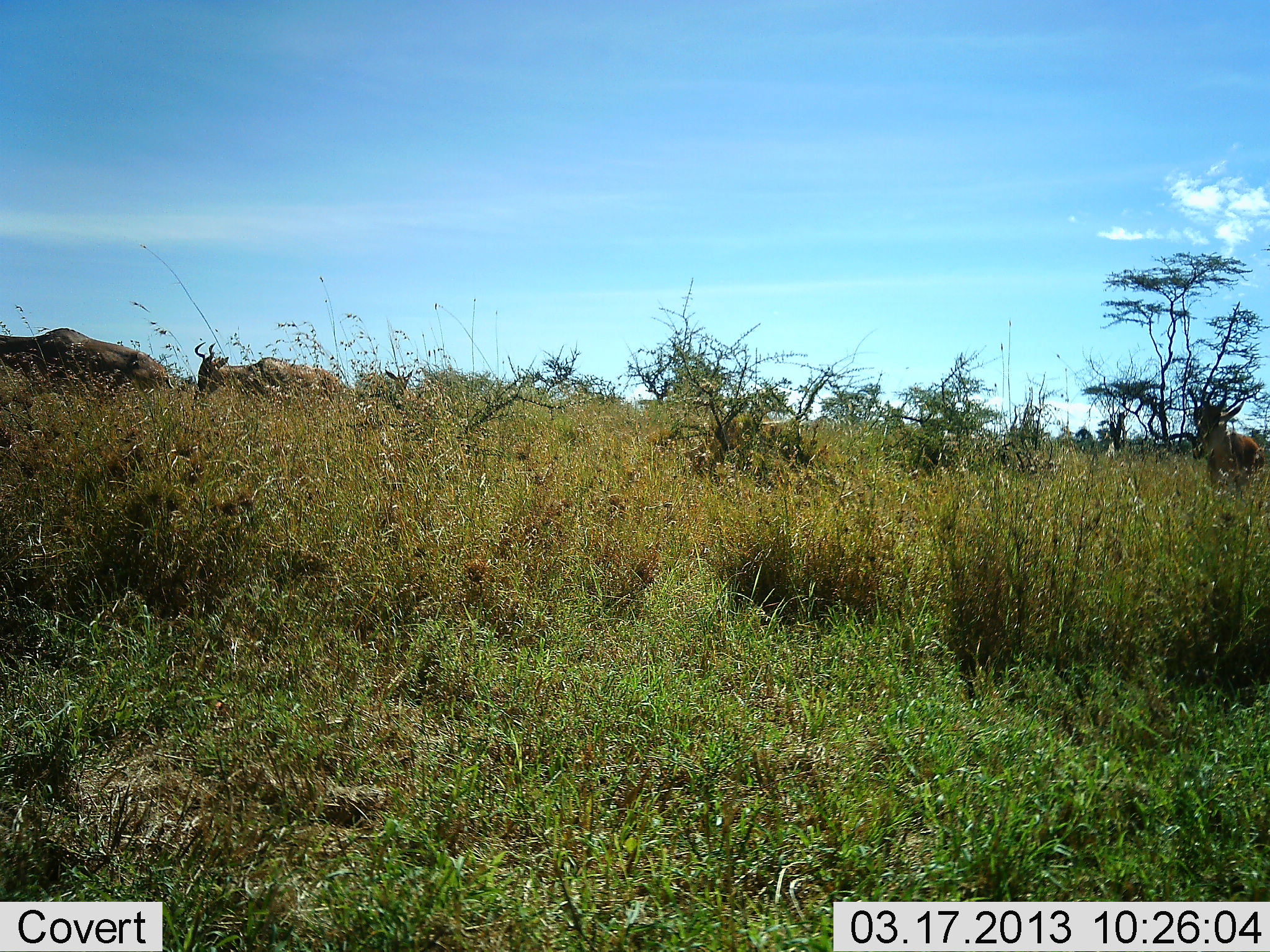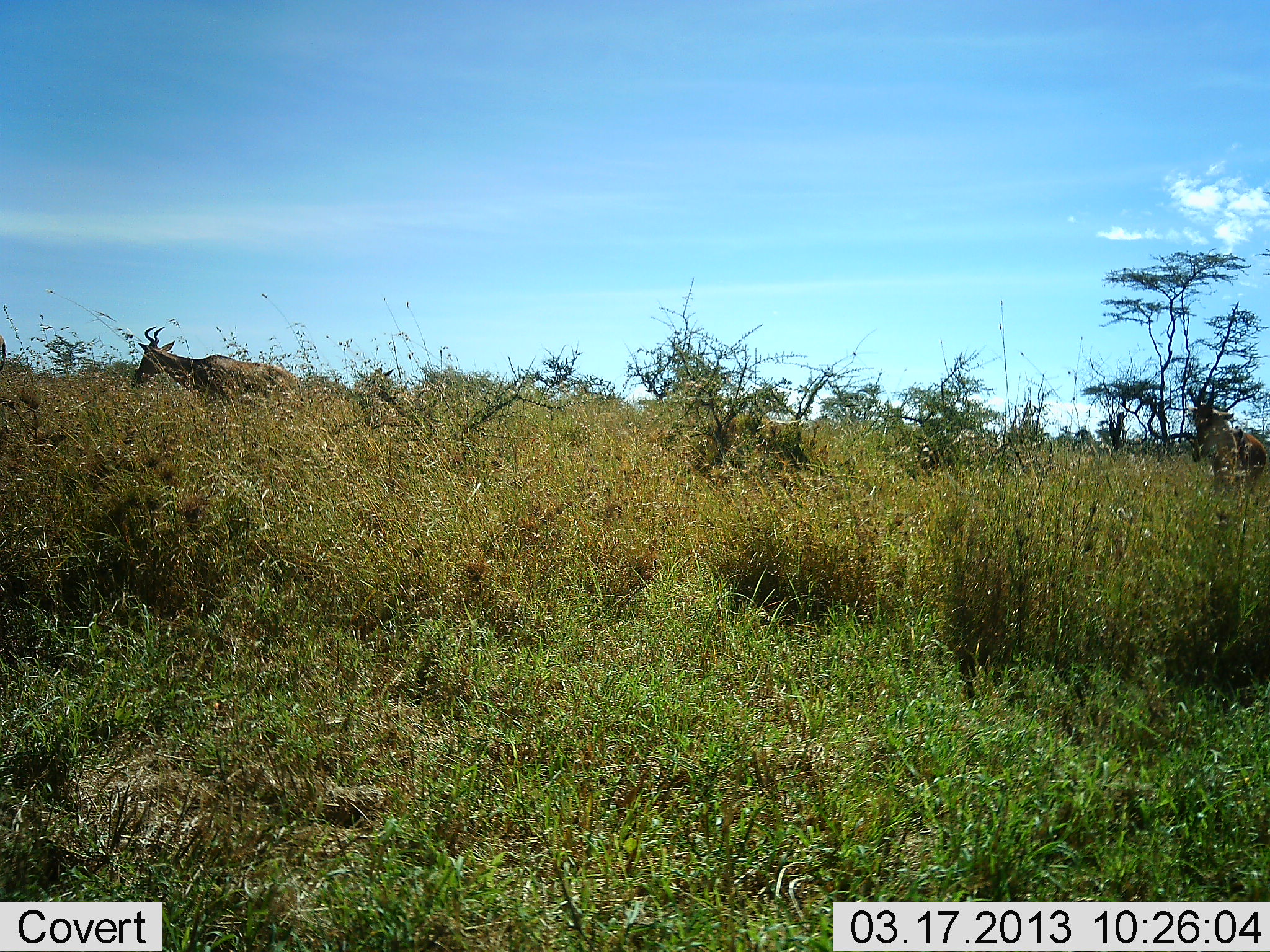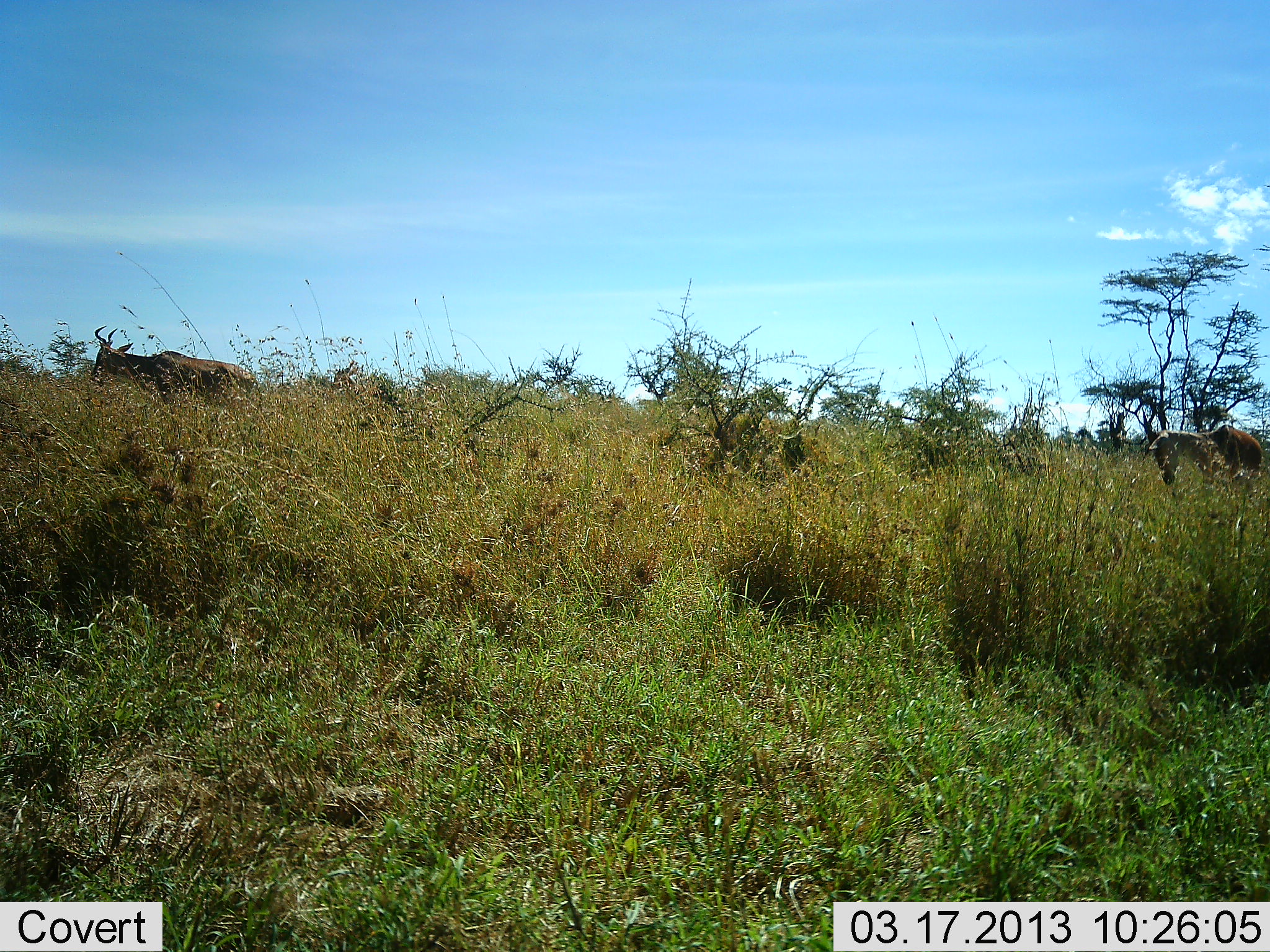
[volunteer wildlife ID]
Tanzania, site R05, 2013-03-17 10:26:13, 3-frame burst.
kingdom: Animalia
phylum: Chordata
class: Mammalia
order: Artiodactyla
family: Bovidae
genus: Alcelaphus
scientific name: Alcelaphus buselaphus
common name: hartebeest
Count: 3.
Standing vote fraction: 30%.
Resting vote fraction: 0%.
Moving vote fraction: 95%.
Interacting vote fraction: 0%.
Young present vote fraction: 5%.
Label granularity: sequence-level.